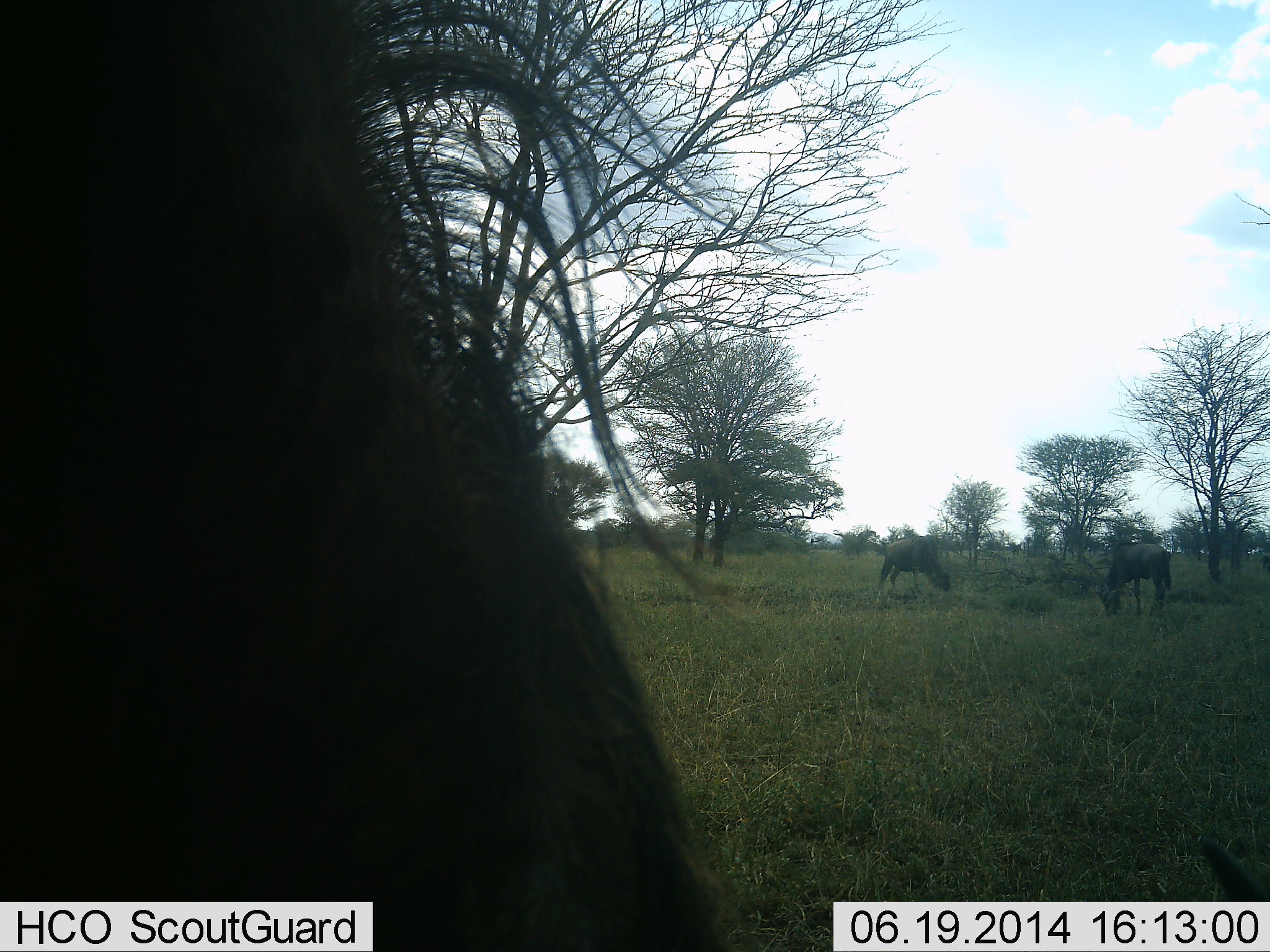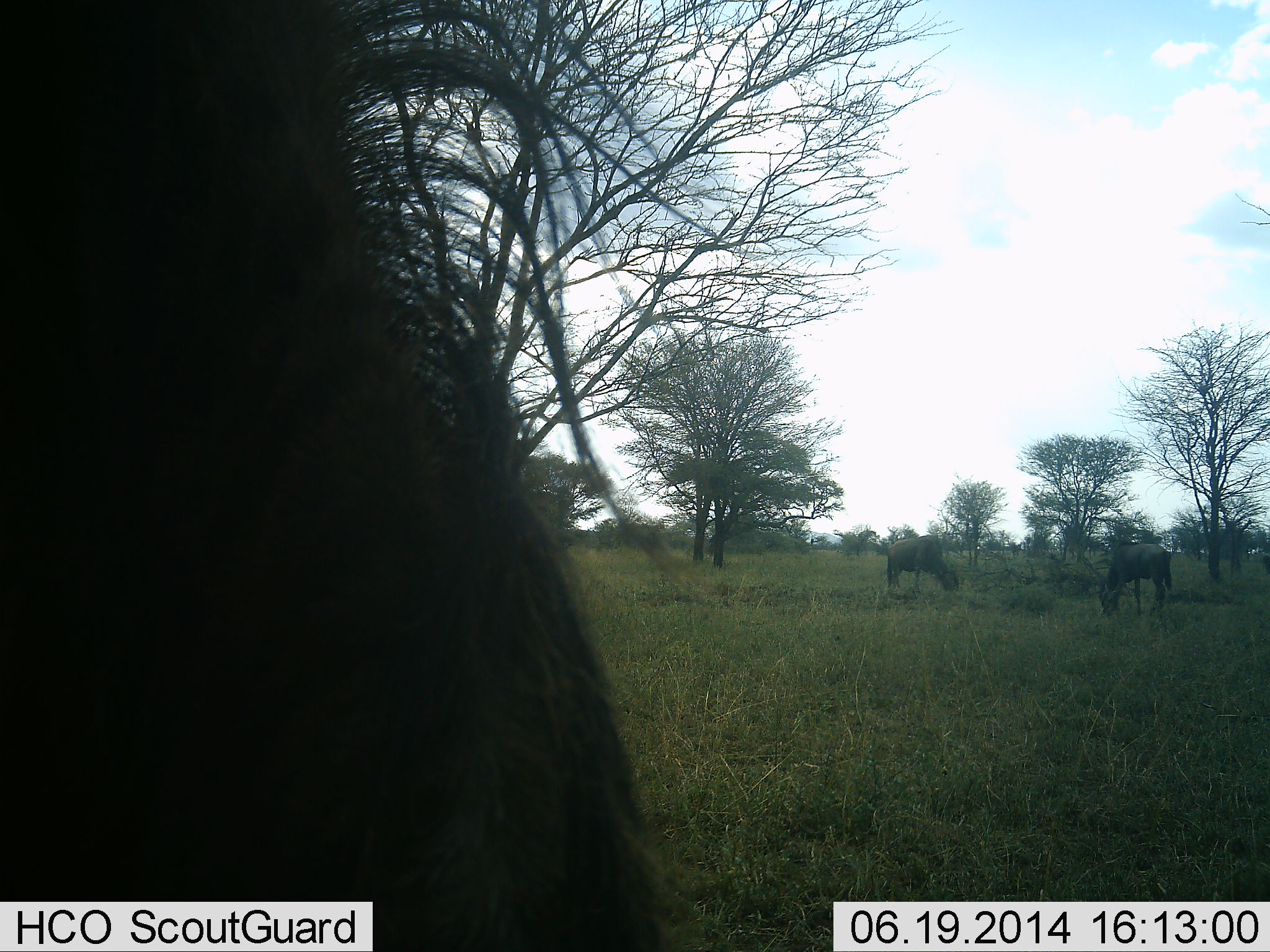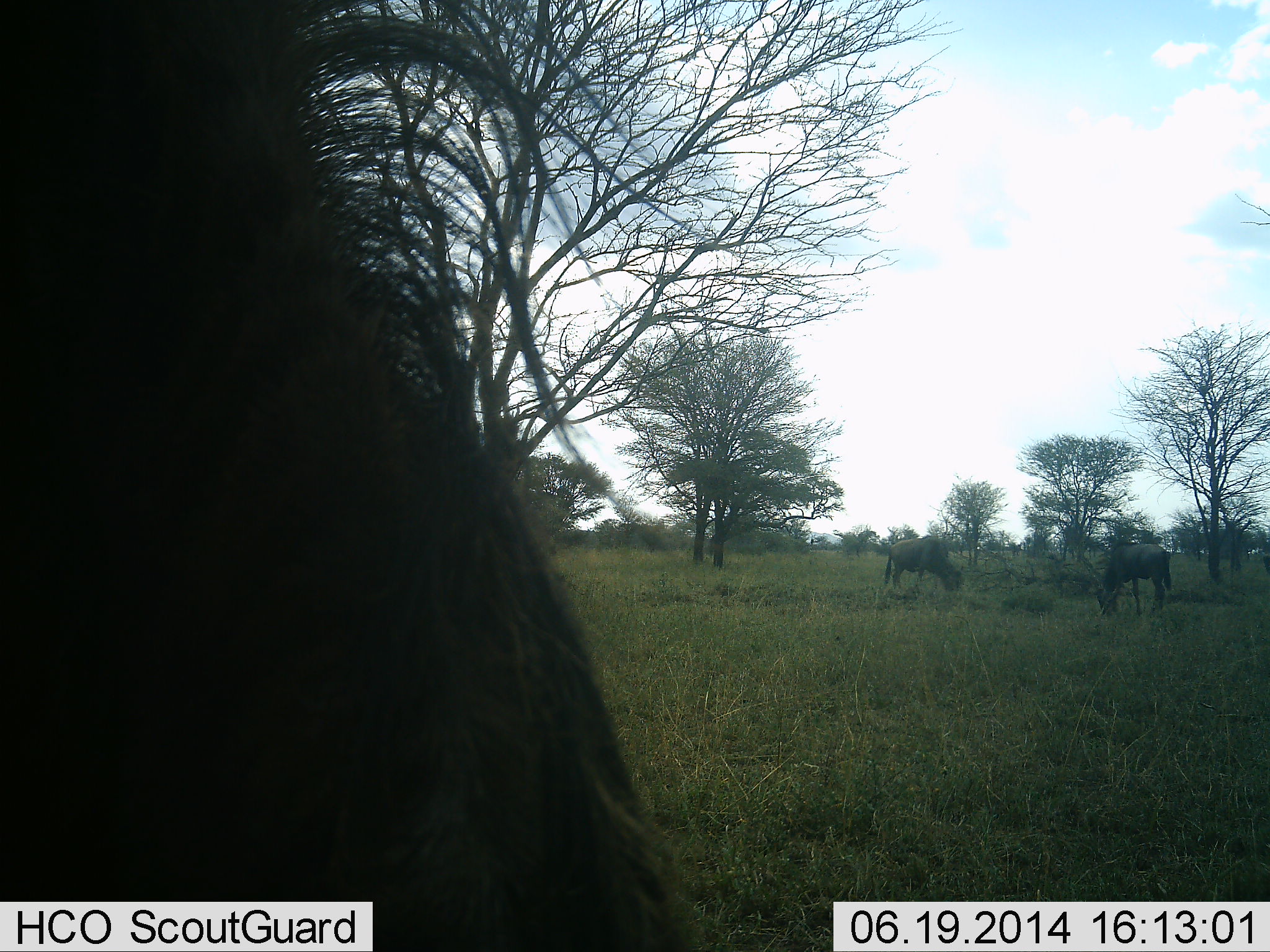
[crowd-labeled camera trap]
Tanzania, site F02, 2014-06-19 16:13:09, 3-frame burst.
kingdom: Animalia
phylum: Chordata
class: Mammalia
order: Artiodactyla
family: Bovidae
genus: Connochaetes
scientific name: Connochaetes taurinus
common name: blue wildebeest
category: wildebeest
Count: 3.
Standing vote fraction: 40%.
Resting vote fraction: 0%.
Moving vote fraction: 10%.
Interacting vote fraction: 0%.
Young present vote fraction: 0%.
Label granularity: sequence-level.